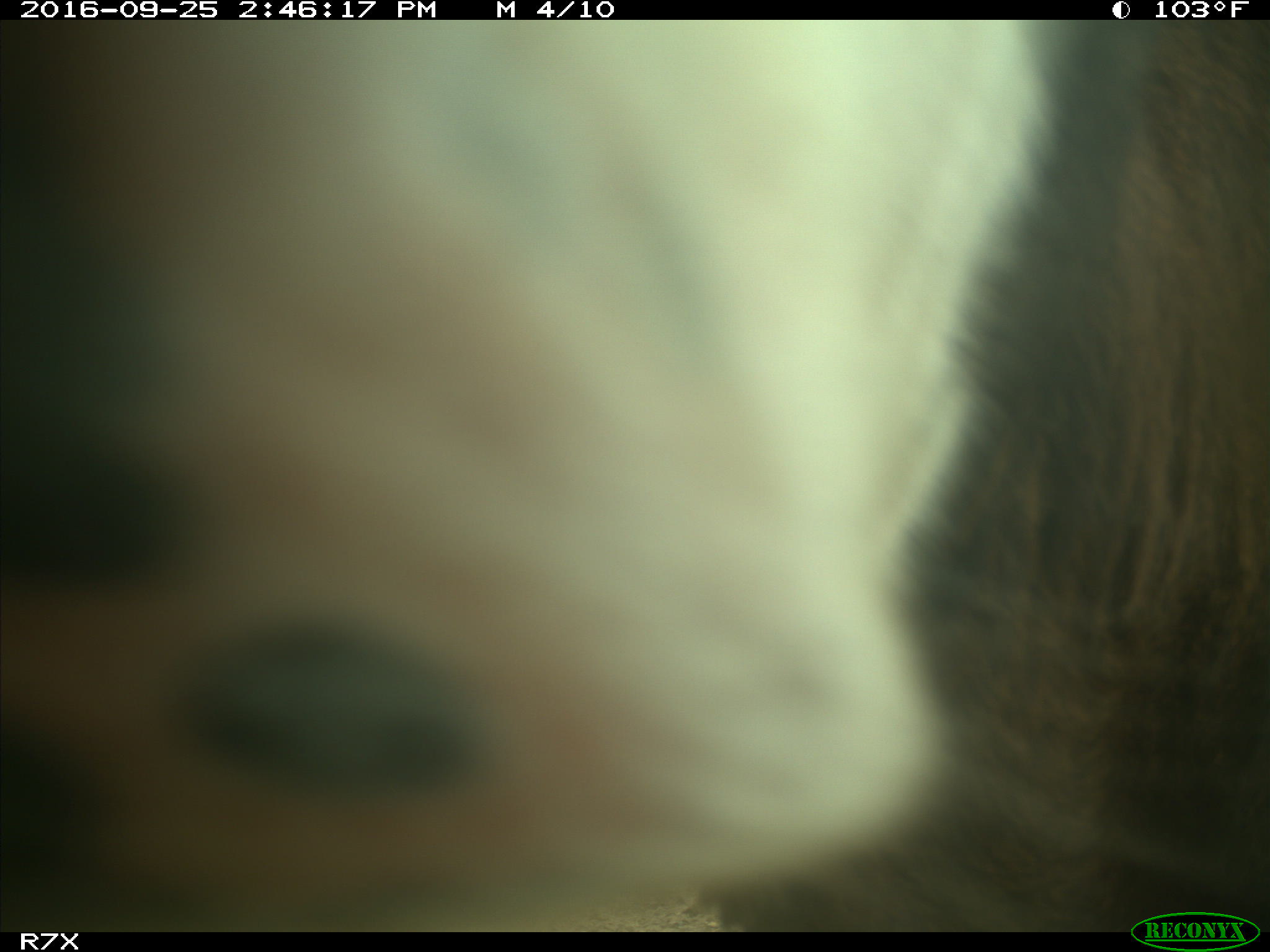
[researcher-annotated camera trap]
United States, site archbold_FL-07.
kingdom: Animalia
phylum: Chordata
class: Mammalia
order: Artiodactyla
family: Bovidae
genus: Bos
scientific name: Bos taurus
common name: domestic cow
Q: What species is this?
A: Bos taurus (domestic cow).